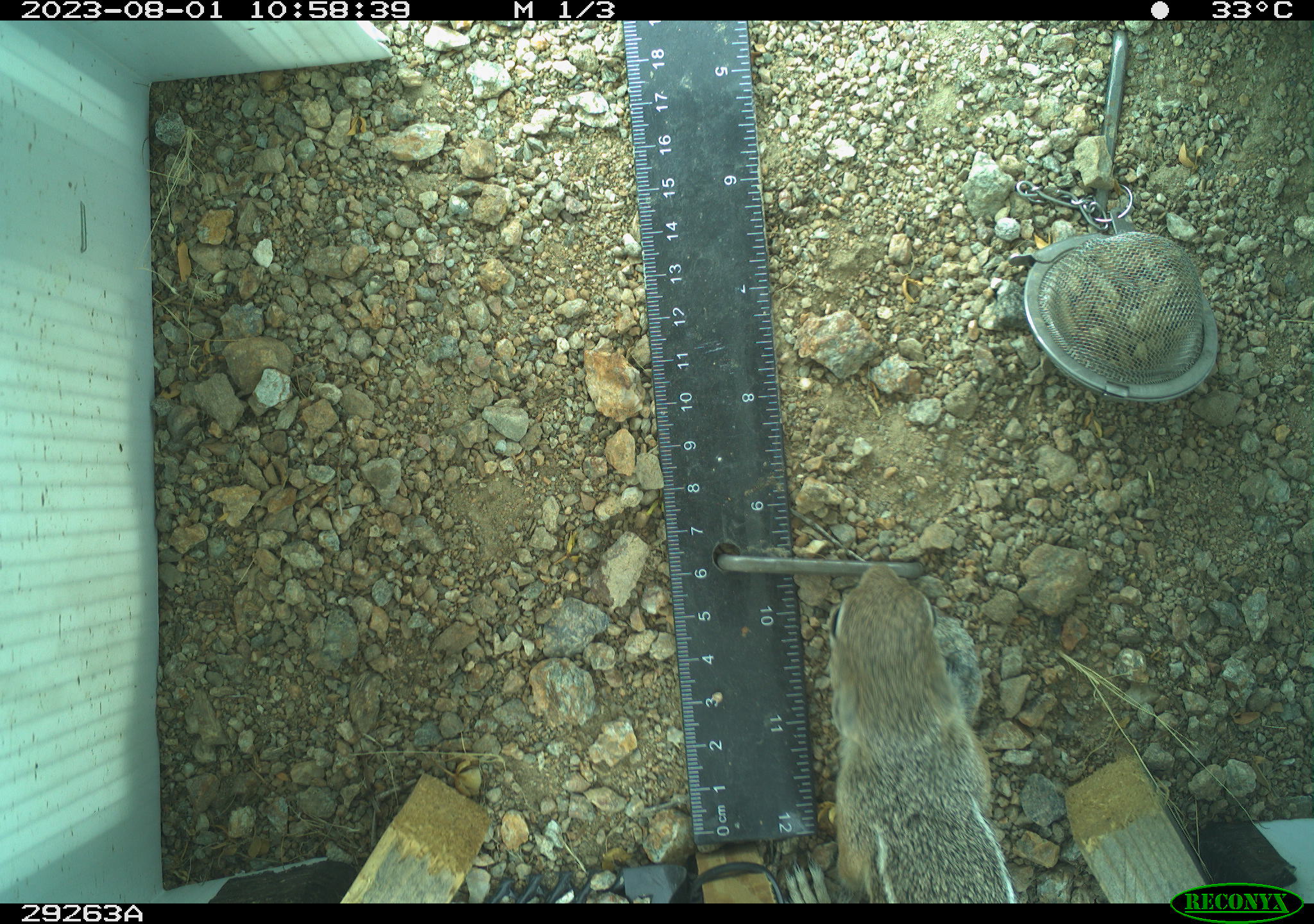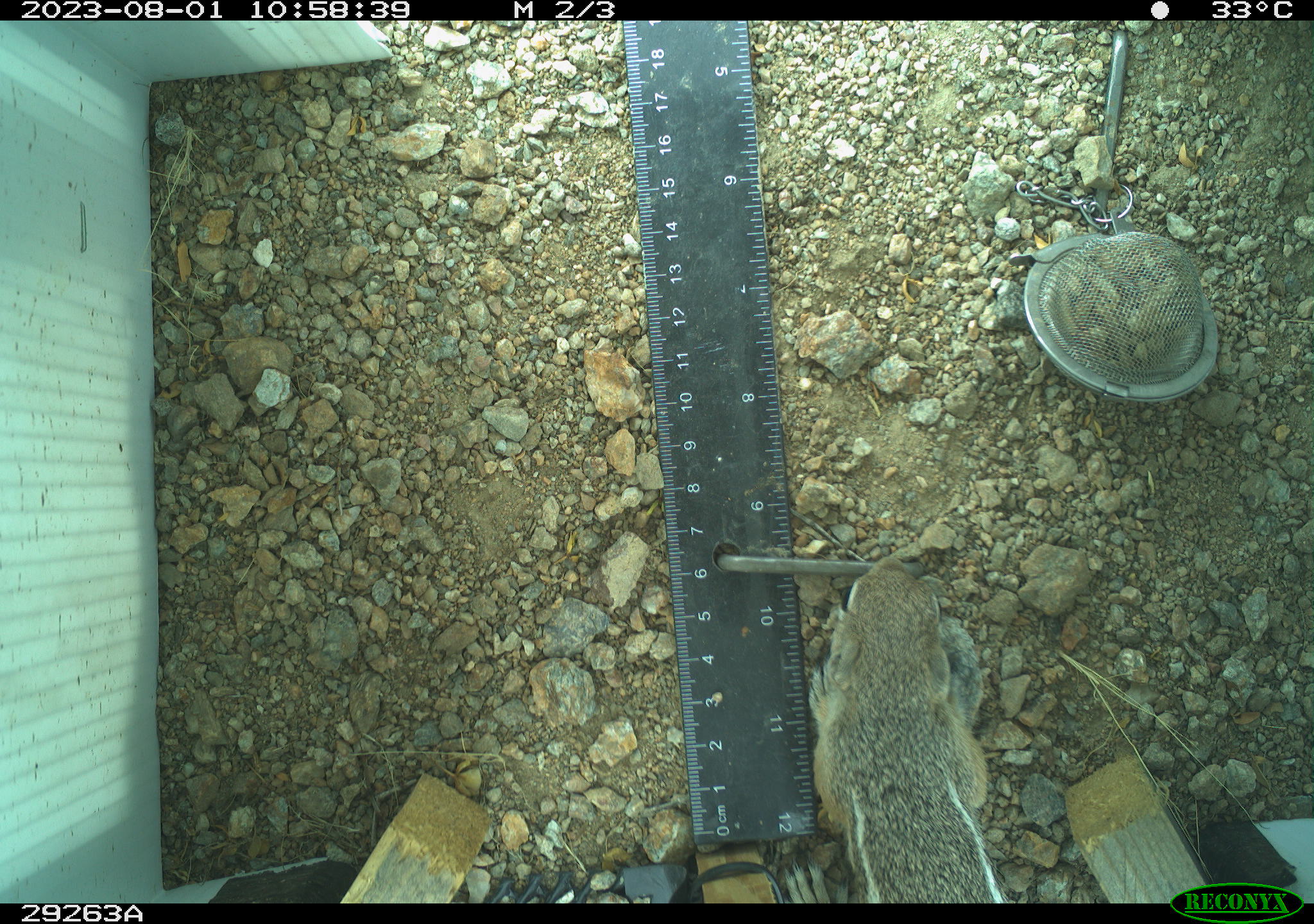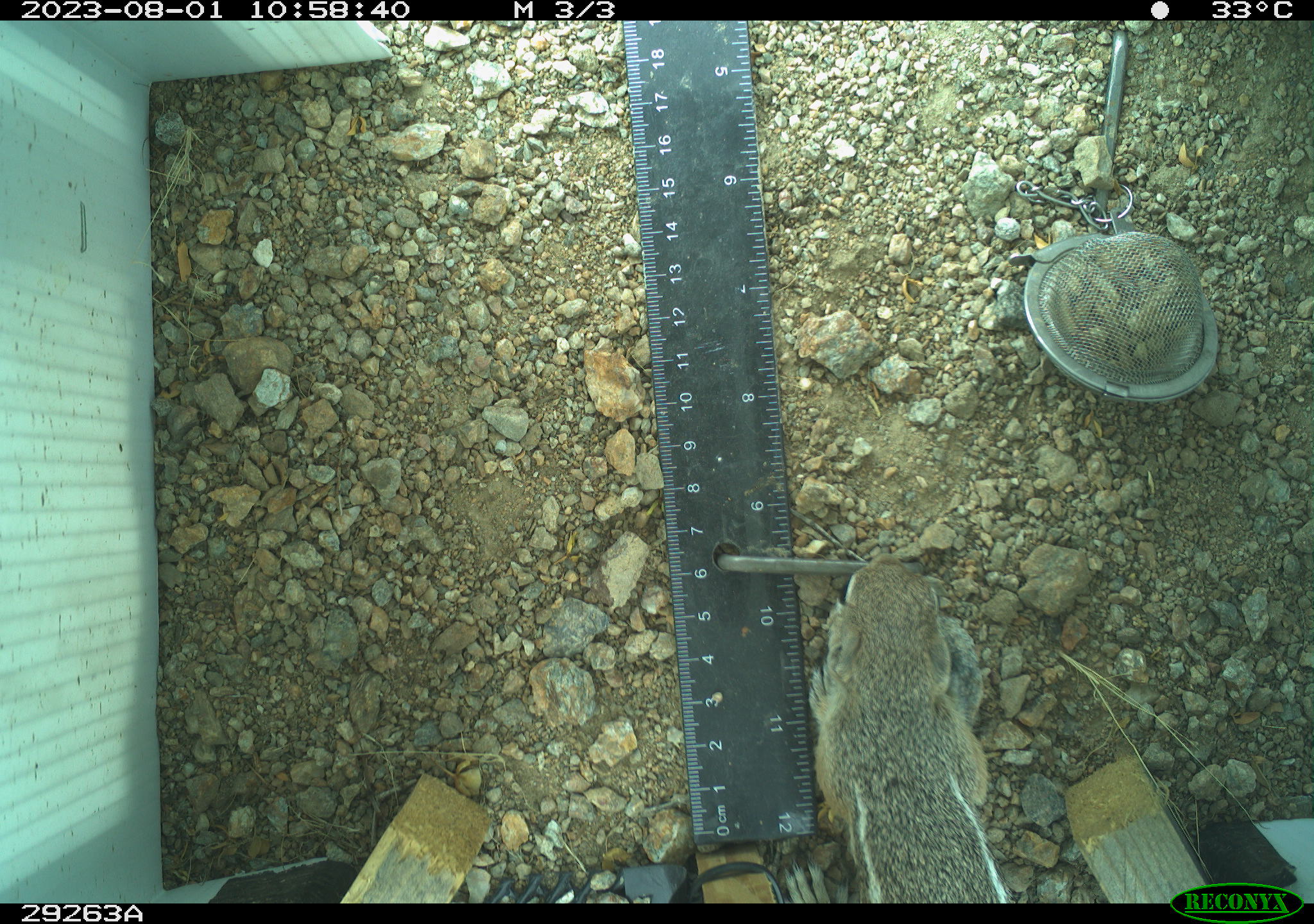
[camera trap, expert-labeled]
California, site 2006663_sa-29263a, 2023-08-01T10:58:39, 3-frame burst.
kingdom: Animalia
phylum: Chordata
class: Mammalia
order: Rodentia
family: Sciuridae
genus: Ammospermophilus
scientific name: Ammospermophilus leucurus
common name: white-tailed antelope squirrel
White-tailed antelope squirrel (Ammospermophilus leucurus).